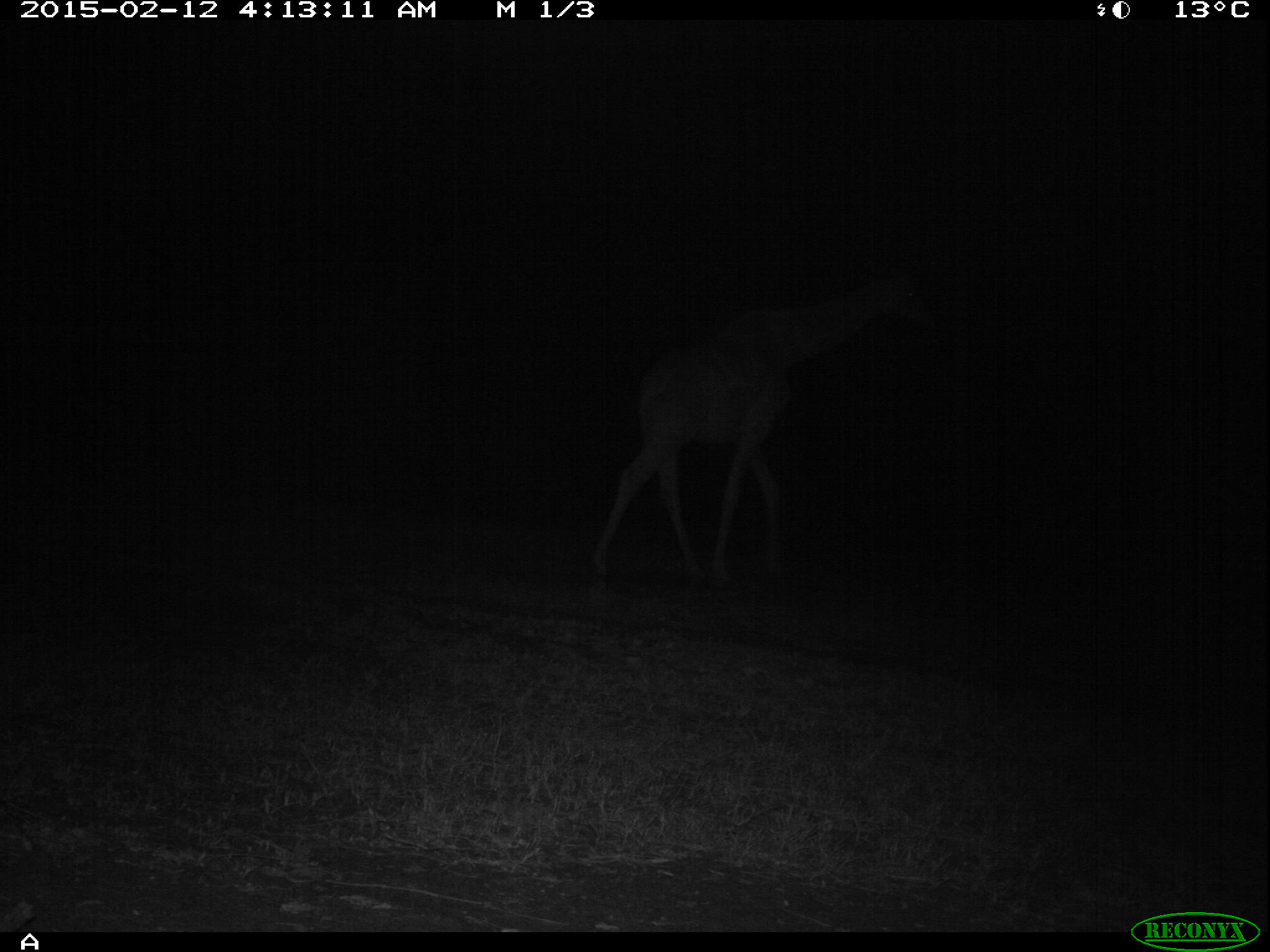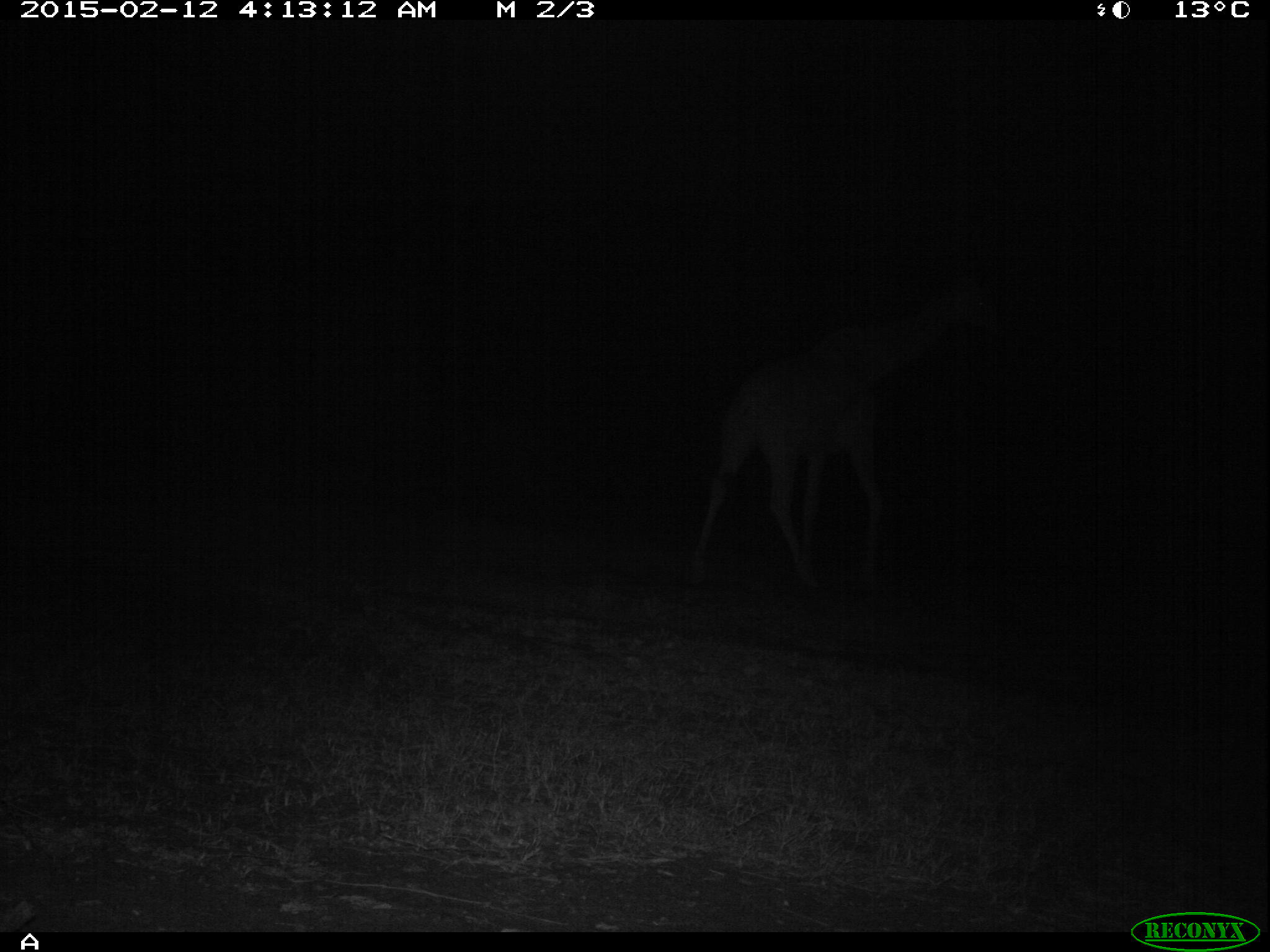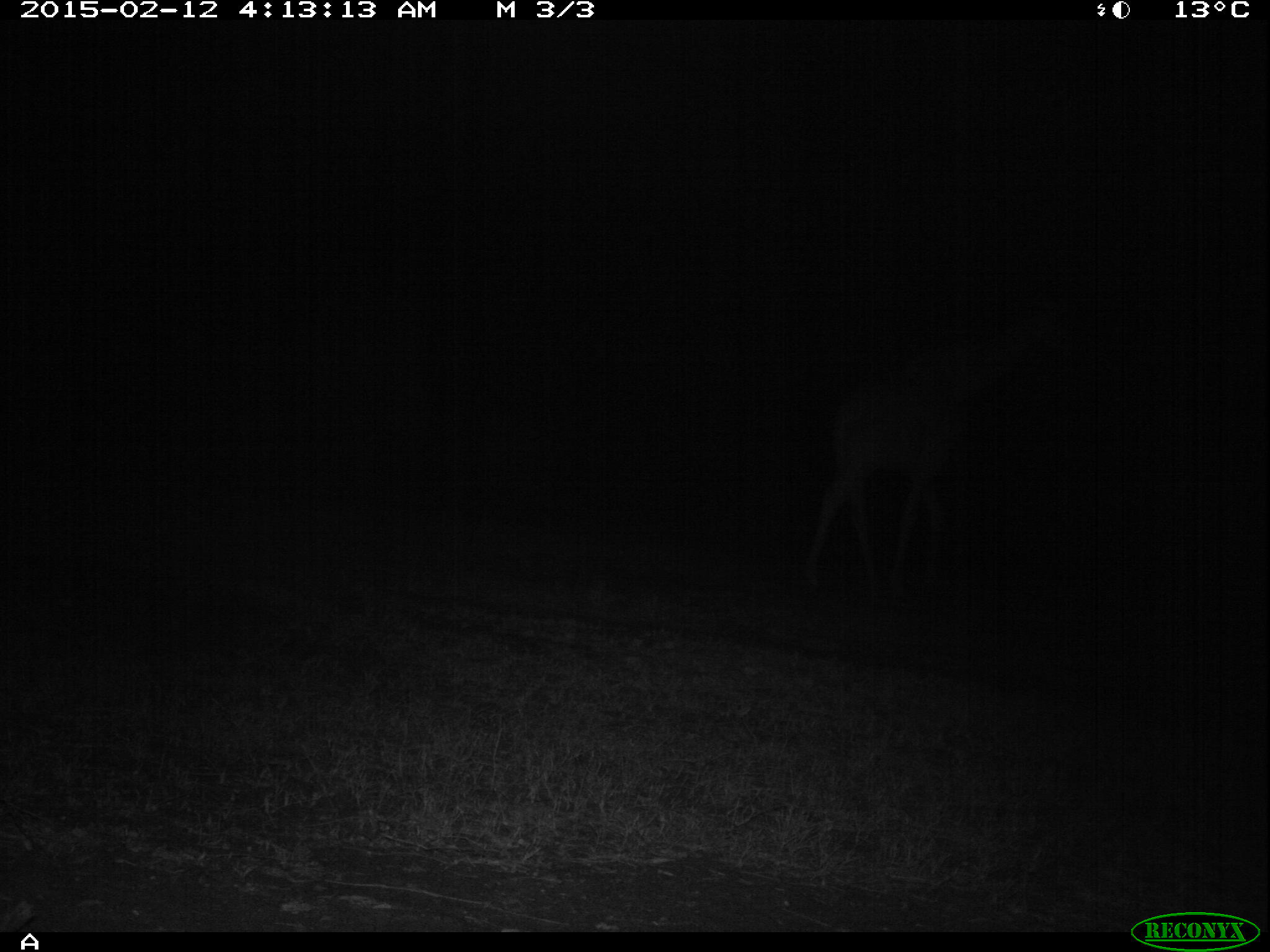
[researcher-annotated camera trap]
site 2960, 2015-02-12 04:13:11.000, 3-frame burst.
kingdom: Animalia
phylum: Chordata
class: Mammalia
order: Artiodactyla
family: Giraffidae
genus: Giraffa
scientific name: Giraffa camelopardalis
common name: giraffe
Giraffa camelopardalis (giraffe), count 1.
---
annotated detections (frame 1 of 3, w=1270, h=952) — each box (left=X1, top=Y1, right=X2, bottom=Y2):
giraffa camelopardalis: (left=567, top=259, right=945, bottom=585)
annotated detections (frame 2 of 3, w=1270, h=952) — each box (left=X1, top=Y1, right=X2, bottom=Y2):
giraffa camelopardalis: (left=681, top=295, right=980, bottom=608)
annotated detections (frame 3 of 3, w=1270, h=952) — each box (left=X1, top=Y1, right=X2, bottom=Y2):
giraffa camelopardalis: (left=795, top=296, right=1043, bottom=584)